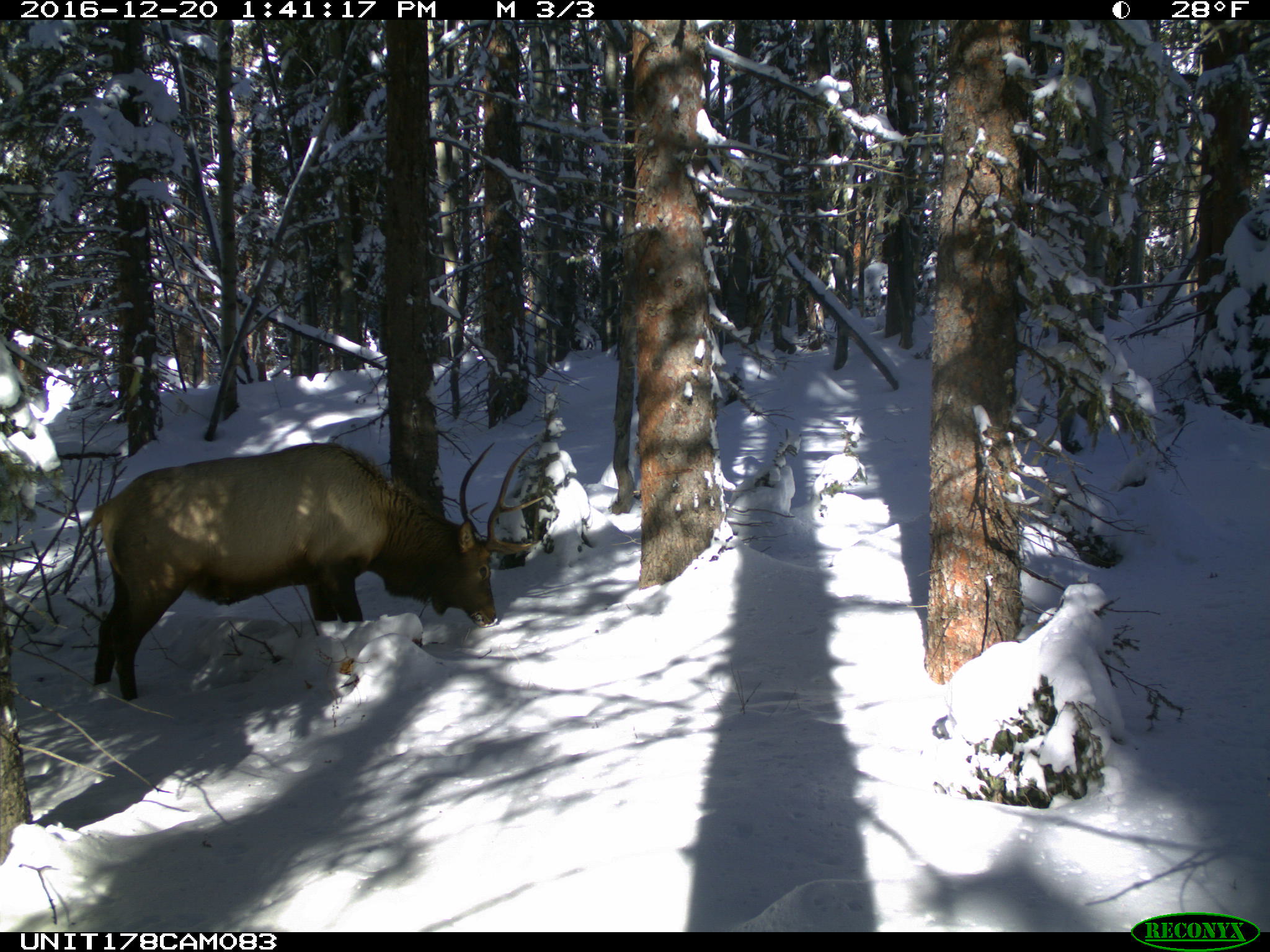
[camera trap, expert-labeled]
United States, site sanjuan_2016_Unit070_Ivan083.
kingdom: Animalia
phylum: Chordata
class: Mammalia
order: Artiodactyla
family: Cervidae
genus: Cervus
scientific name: Cervus elaphus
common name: red deer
Cervus elaphus (red deer).